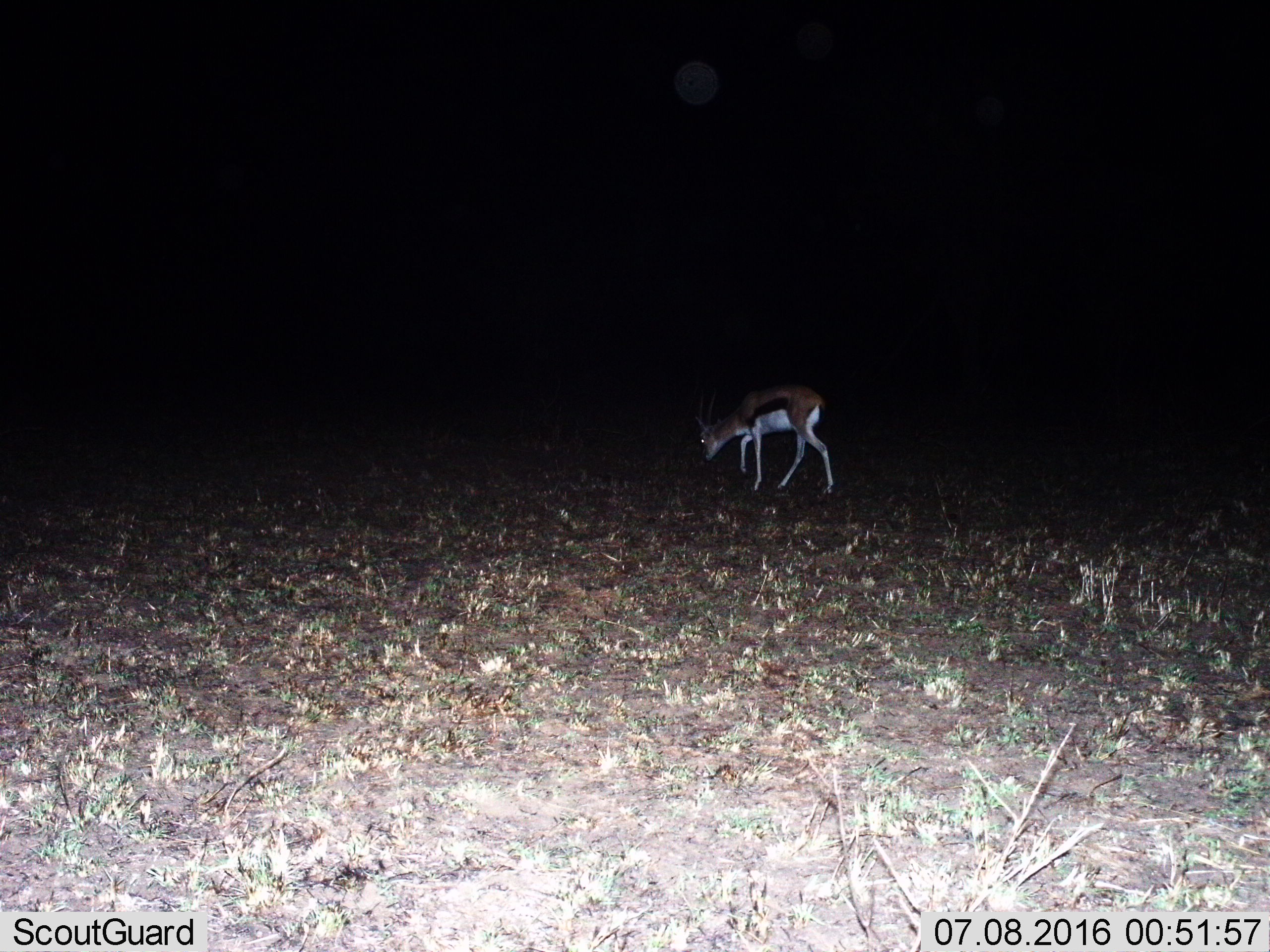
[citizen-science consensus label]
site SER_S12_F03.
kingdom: Animalia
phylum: Chordata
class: Mammalia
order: Artiodactyla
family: Bovidae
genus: Eudorcas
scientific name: Eudorcas thomsonii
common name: thomson's gazelle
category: gazellethomsons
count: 1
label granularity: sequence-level